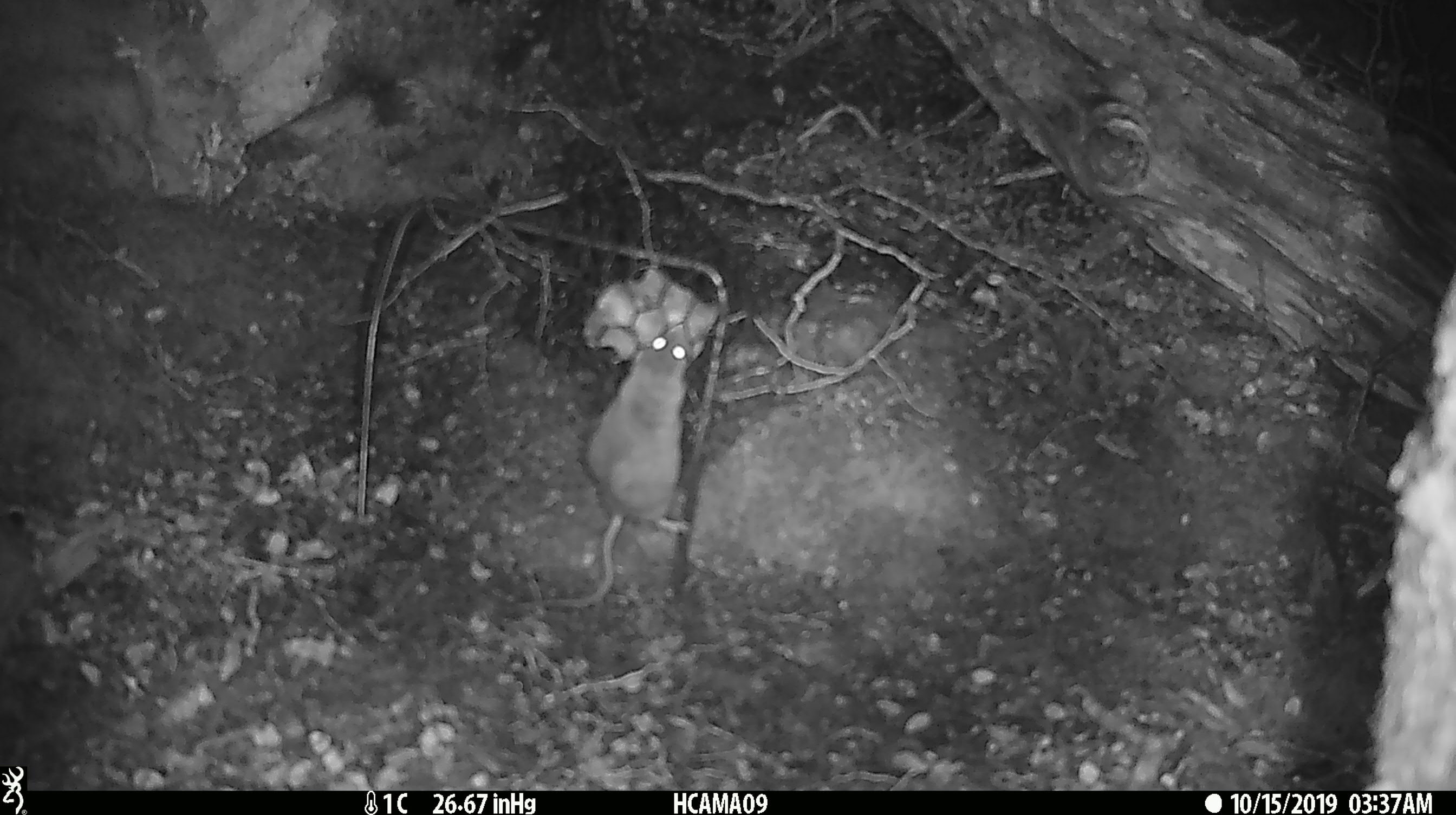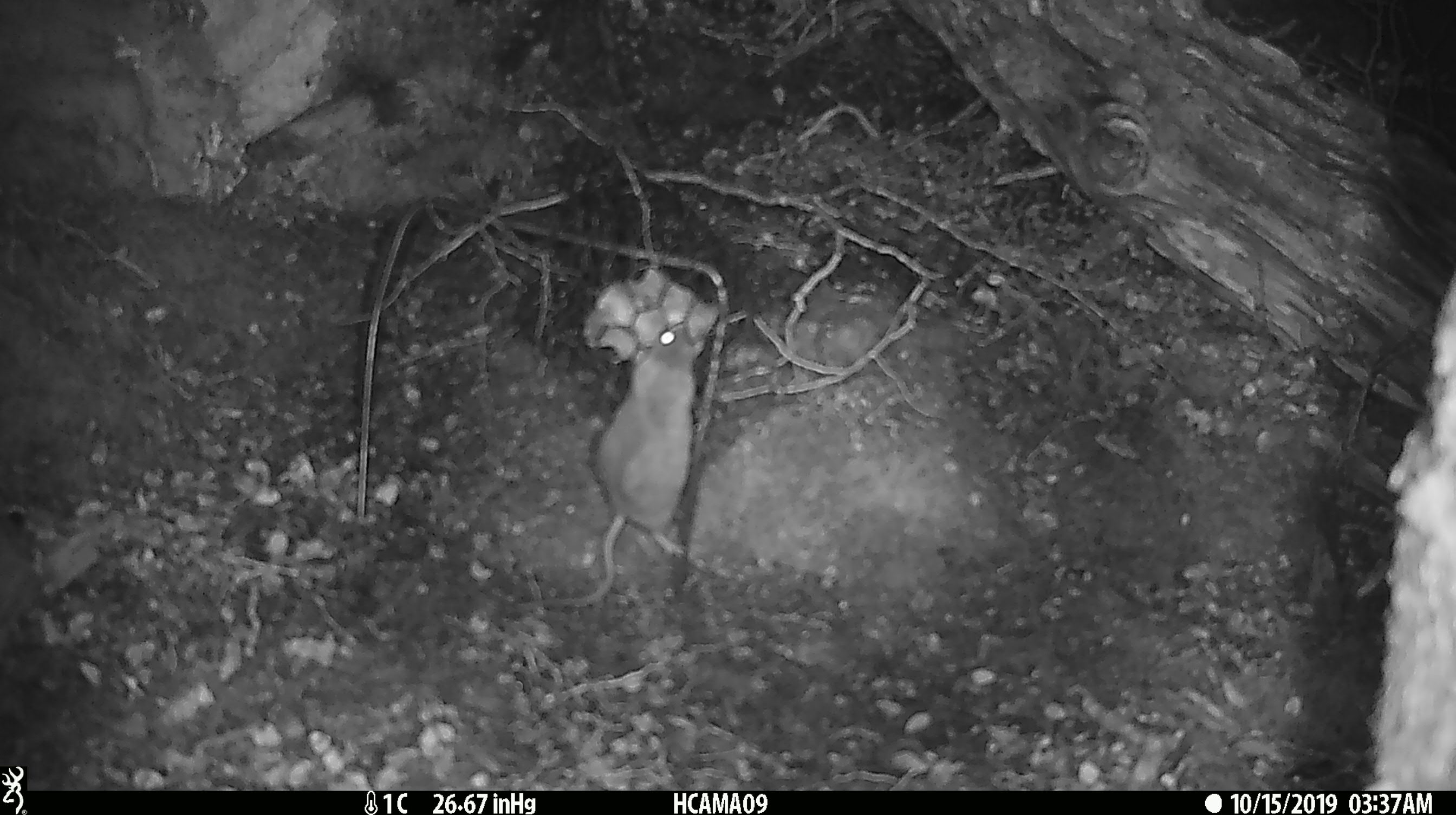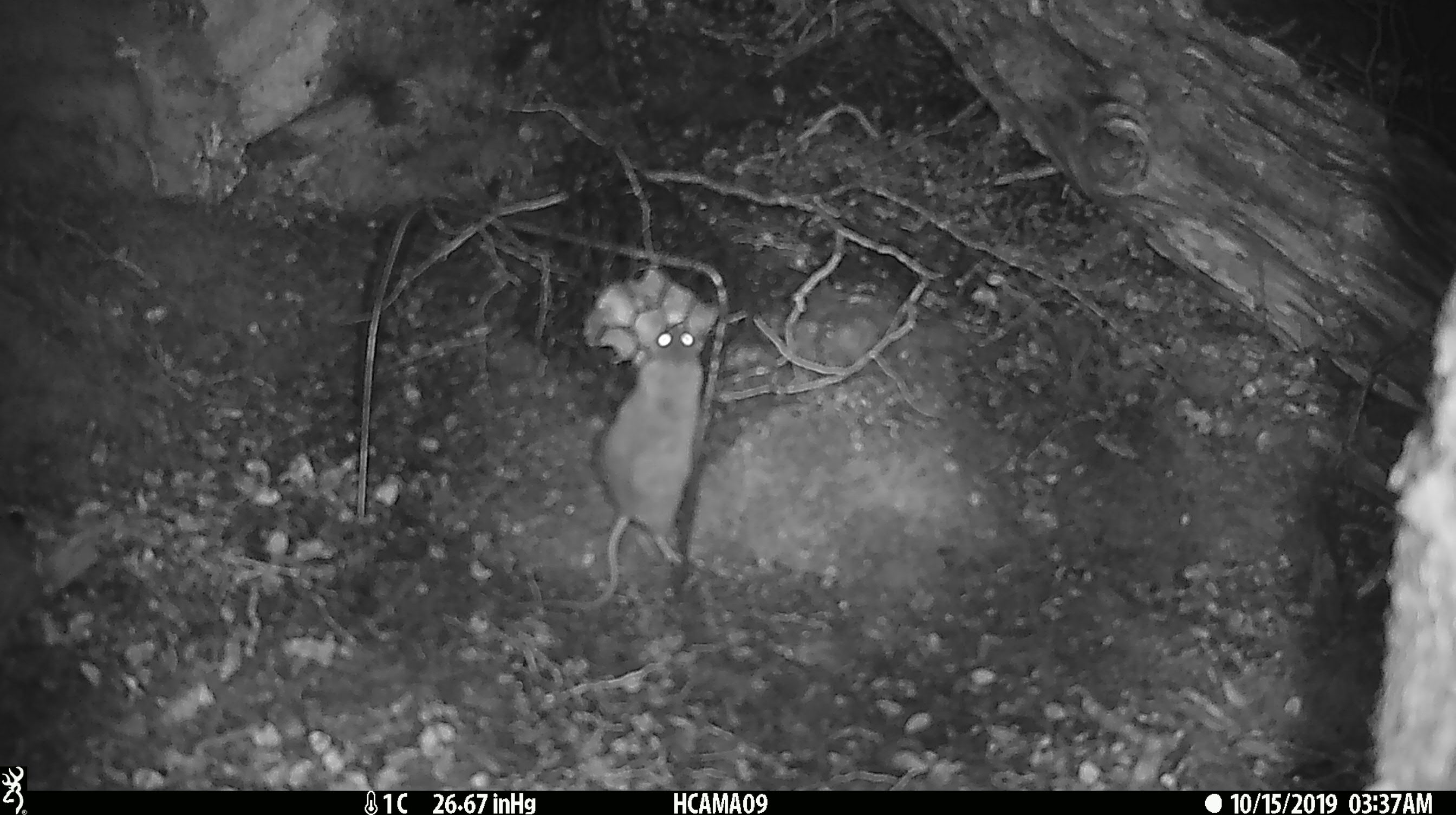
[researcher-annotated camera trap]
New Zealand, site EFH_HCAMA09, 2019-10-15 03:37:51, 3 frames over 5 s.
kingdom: Animalia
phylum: Chordata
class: Mammalia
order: Rodentia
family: Muridae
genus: Mus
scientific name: Mus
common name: mouse